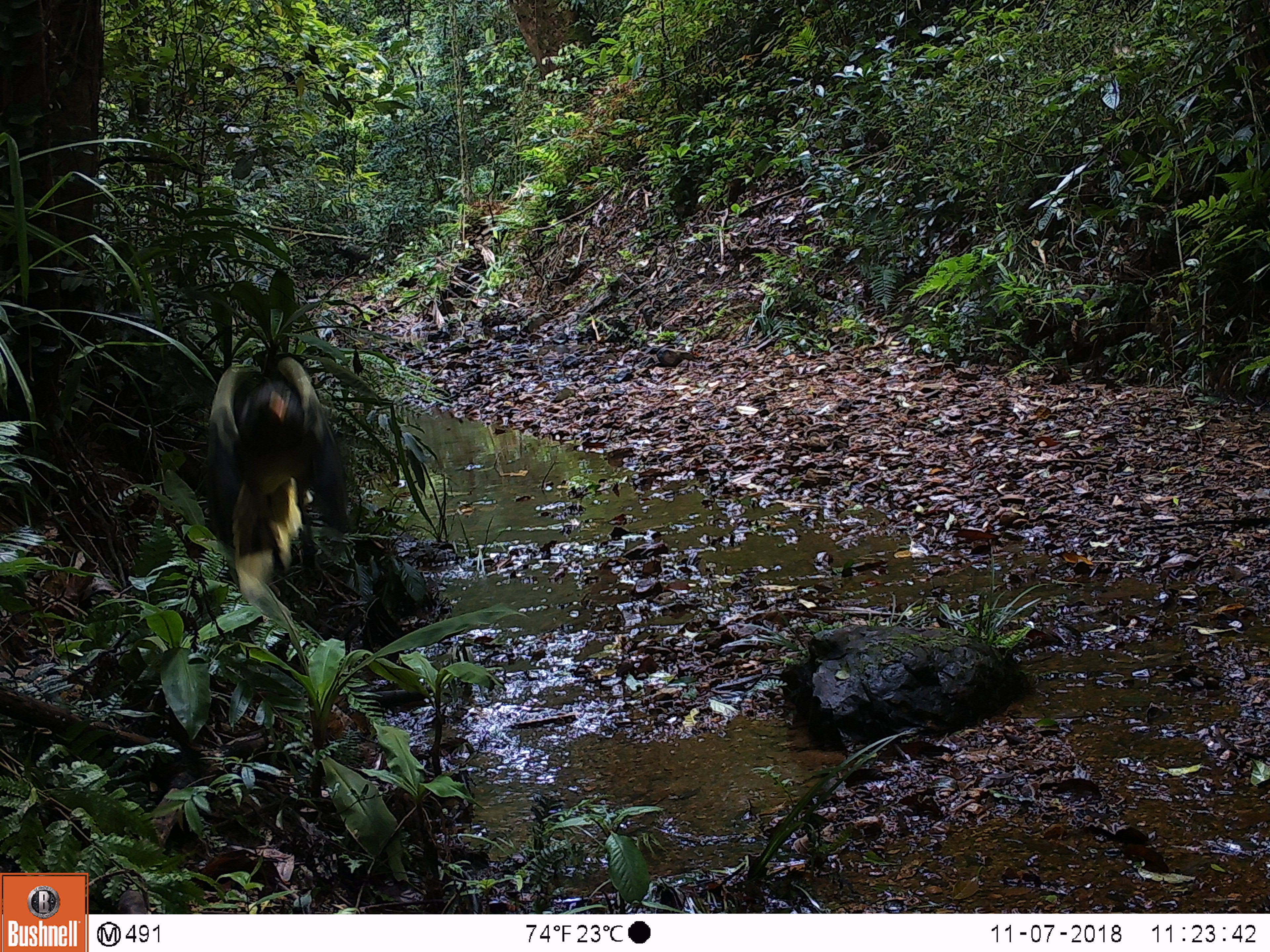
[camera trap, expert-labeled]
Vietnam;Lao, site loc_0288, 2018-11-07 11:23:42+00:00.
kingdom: Animalia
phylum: Chordata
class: Aves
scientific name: Aves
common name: bird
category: unidentified bird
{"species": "unidentified bird (bird) (Aves)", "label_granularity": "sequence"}